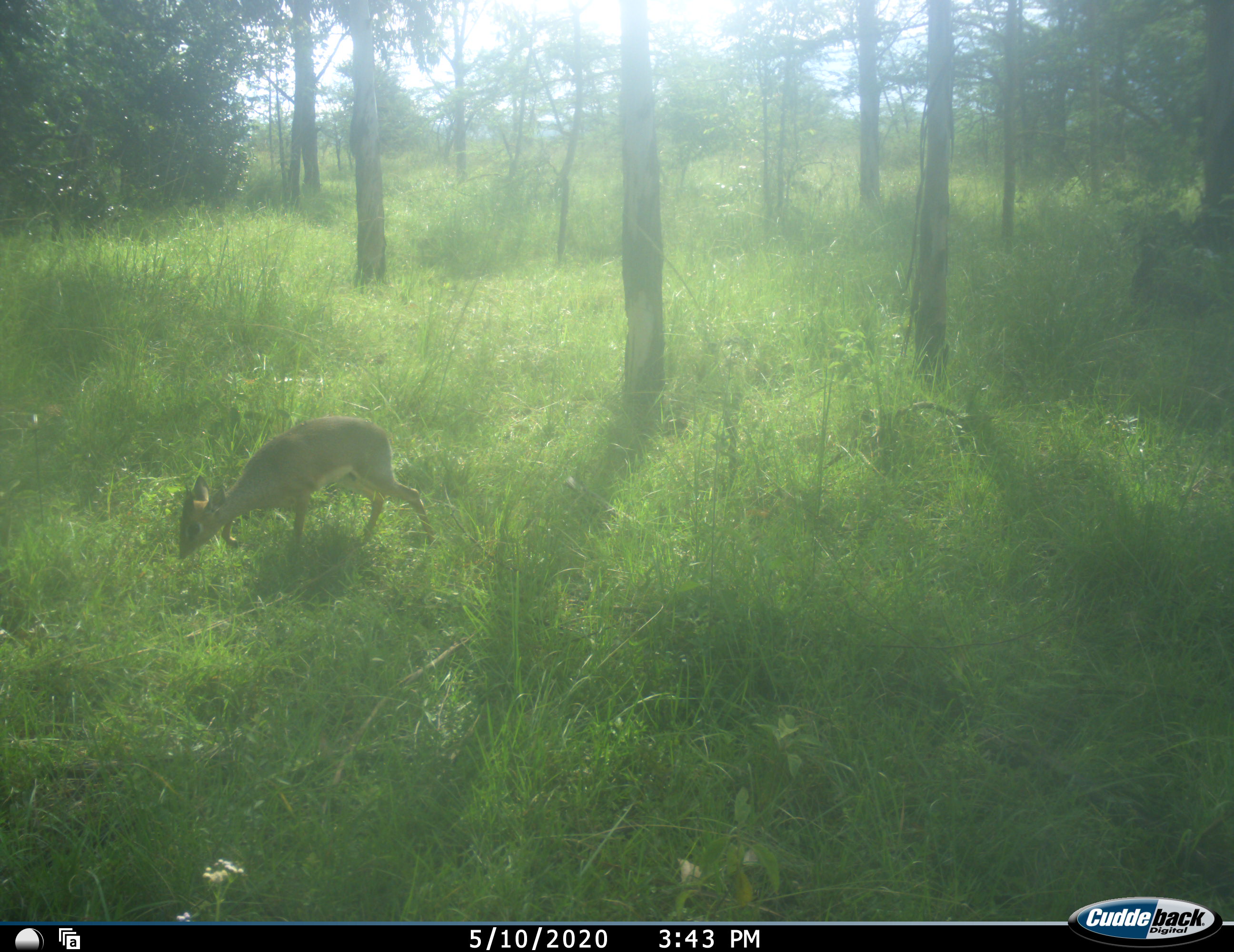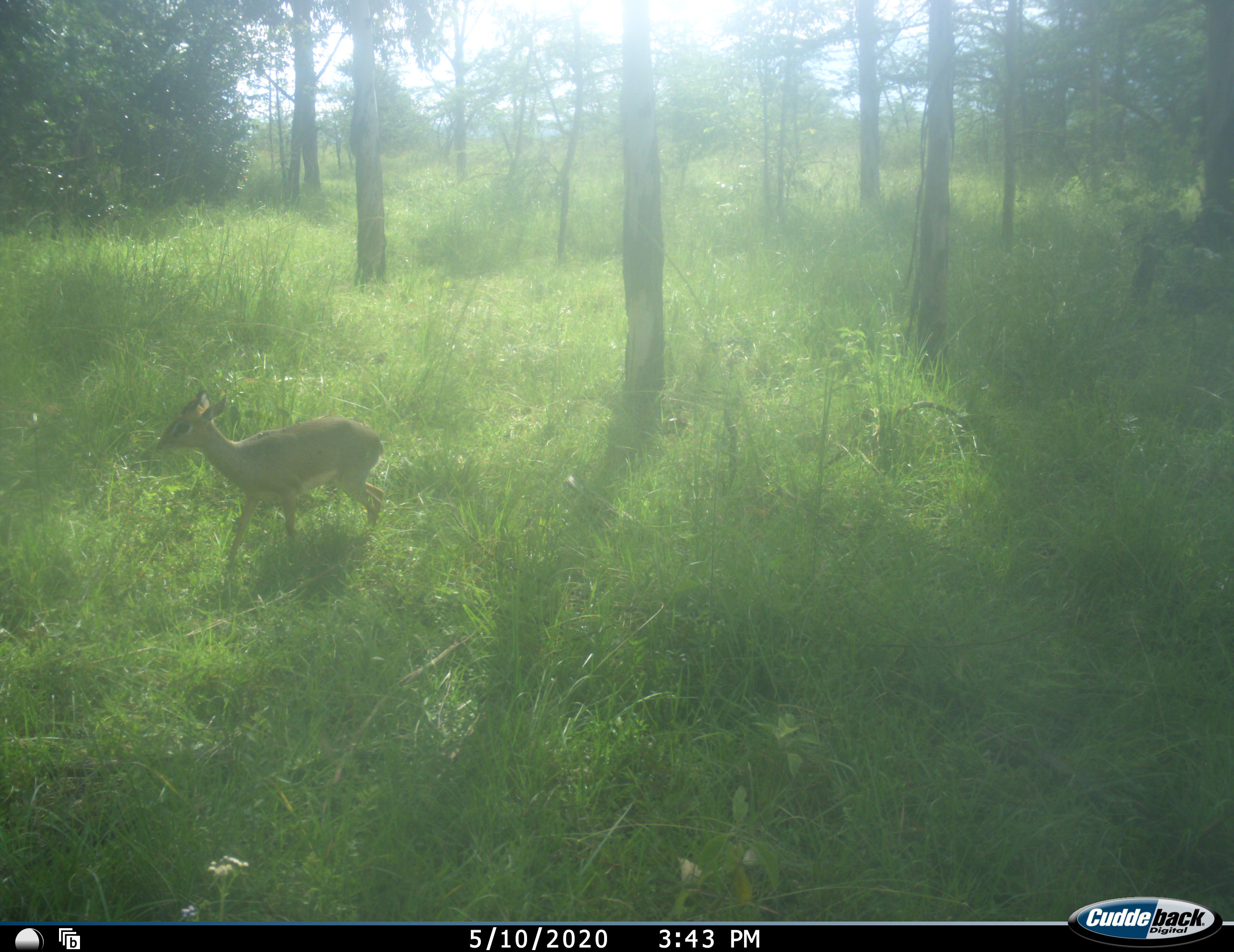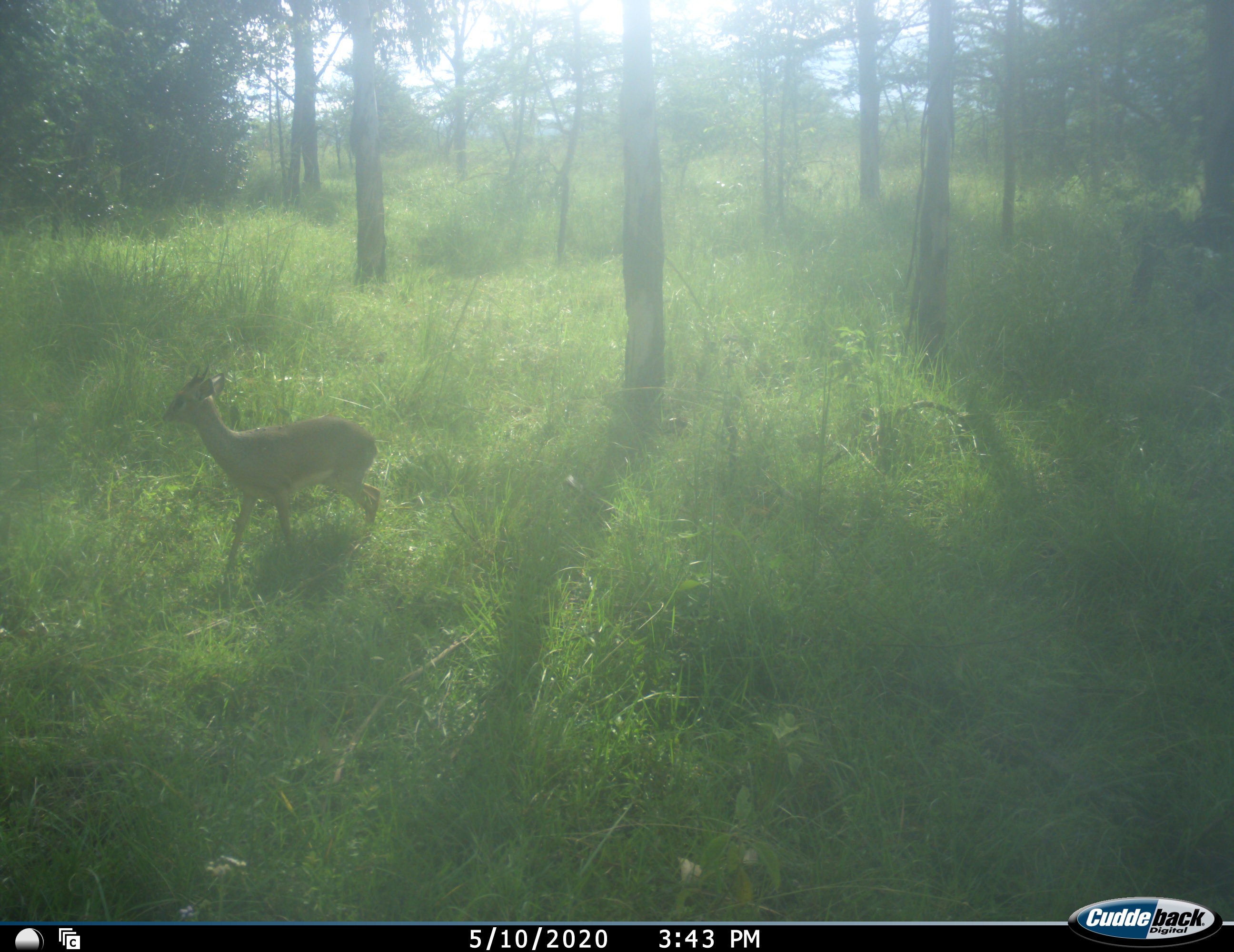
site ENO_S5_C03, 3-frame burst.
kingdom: Animalia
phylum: Chordata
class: Mammalia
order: Artiodactyla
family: Bovidae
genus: Madoqua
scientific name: Madoqua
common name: dik-dik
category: dikdik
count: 1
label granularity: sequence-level